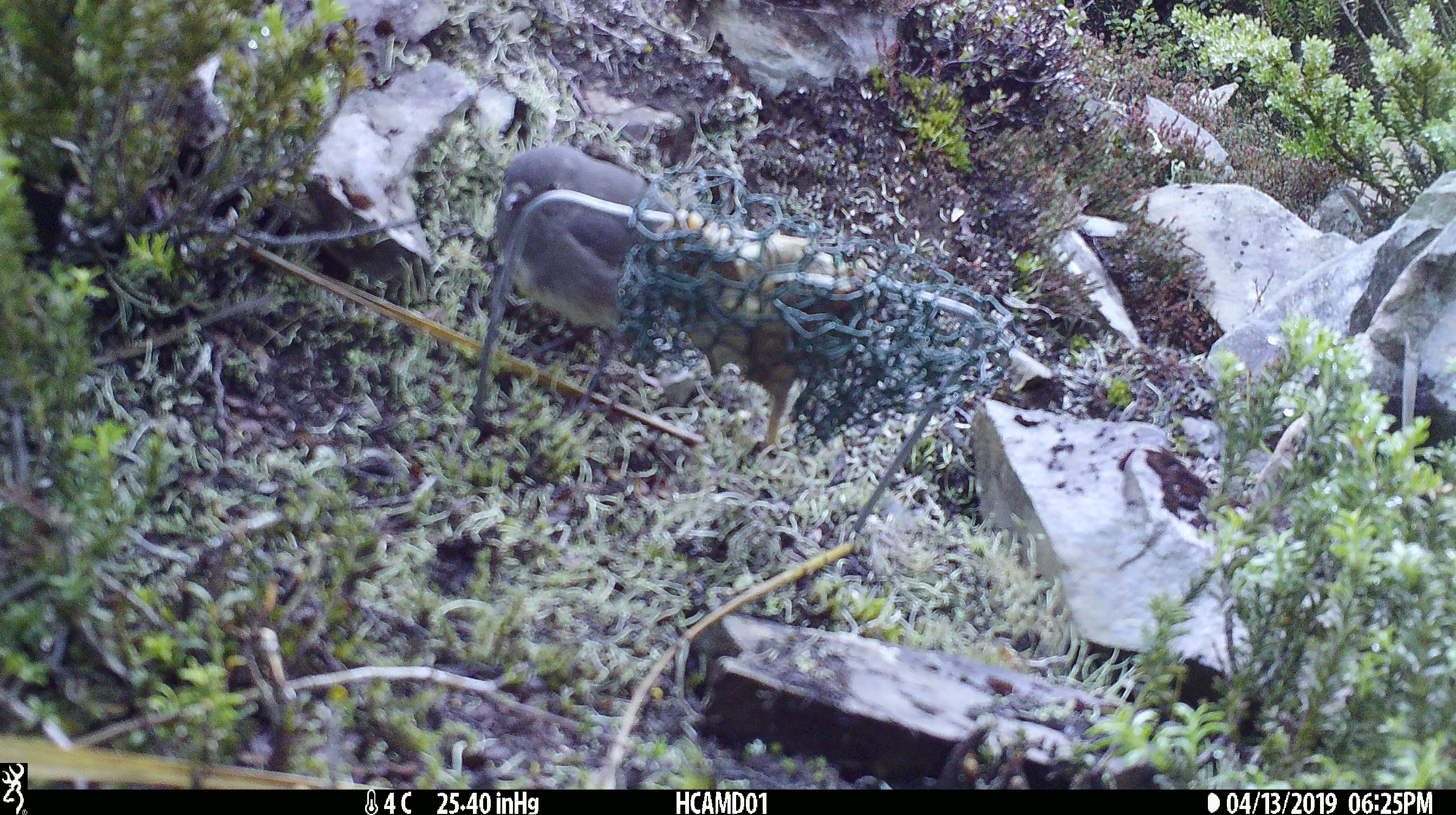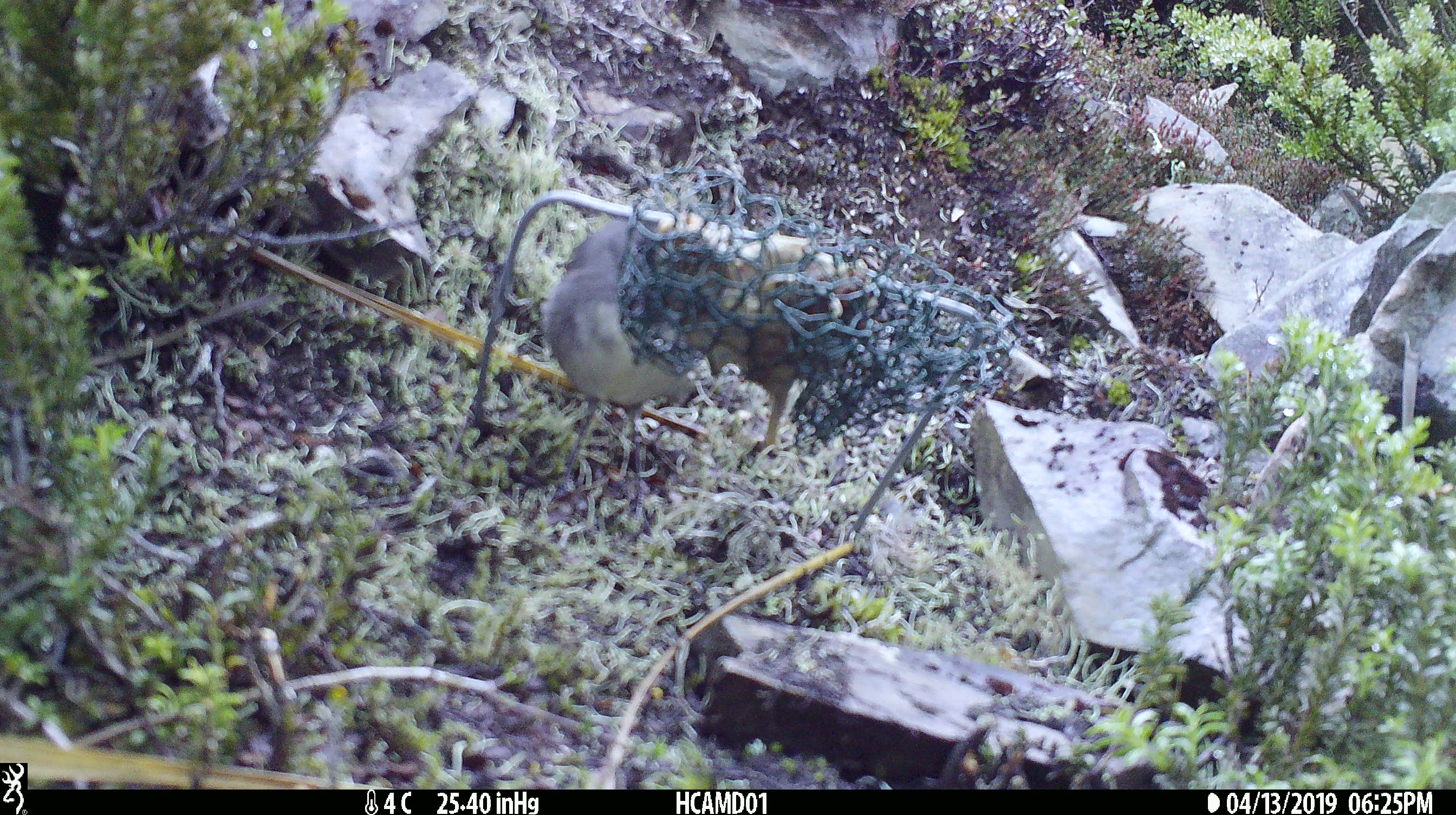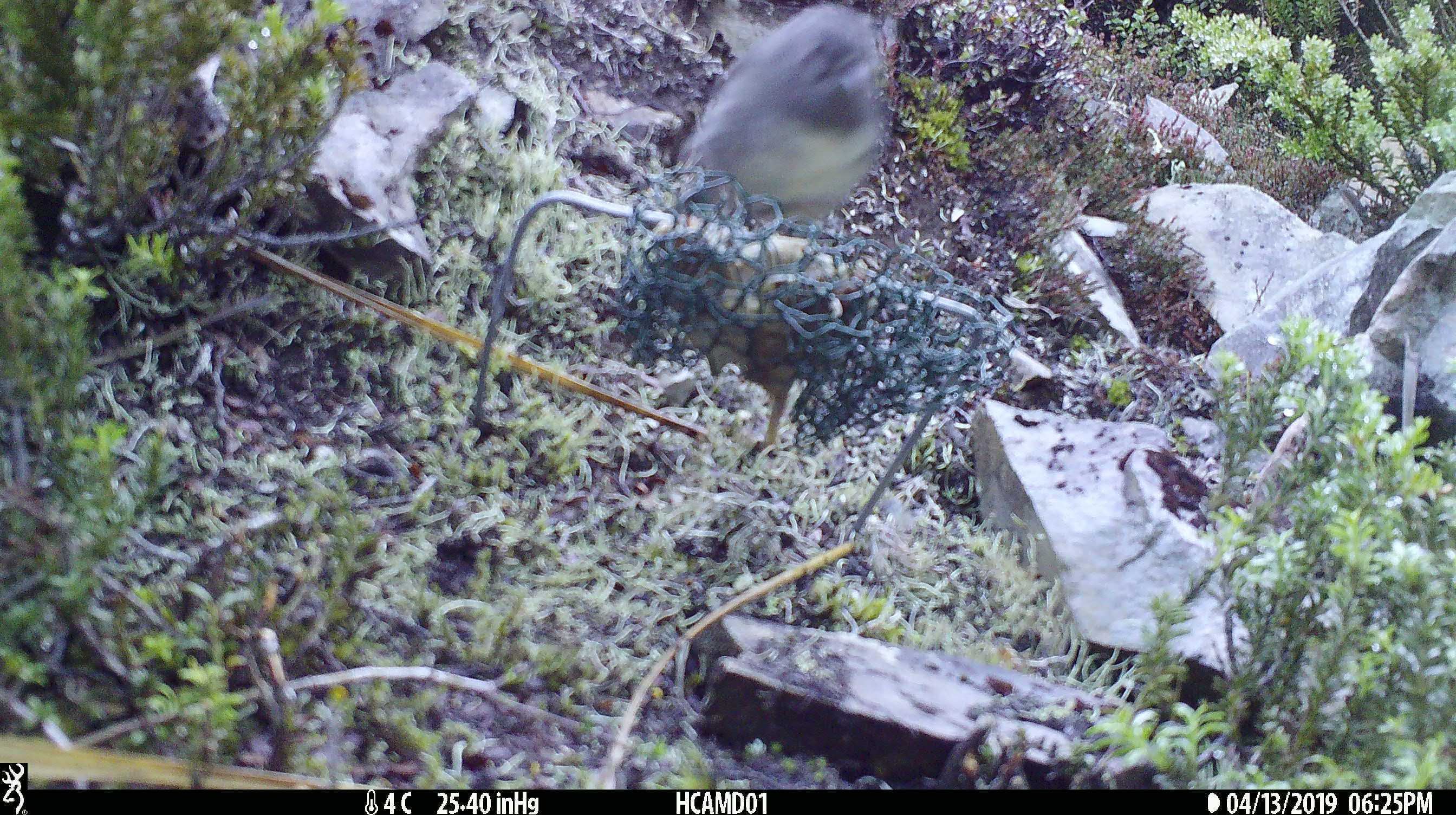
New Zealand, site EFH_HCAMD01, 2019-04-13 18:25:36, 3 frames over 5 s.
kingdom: Animalia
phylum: Chordata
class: Aves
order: Passeriformes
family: Petroicidae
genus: Petroica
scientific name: Petroica australis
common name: new zealand robin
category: robin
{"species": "robin (new zealand robin) (Petroica australis)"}